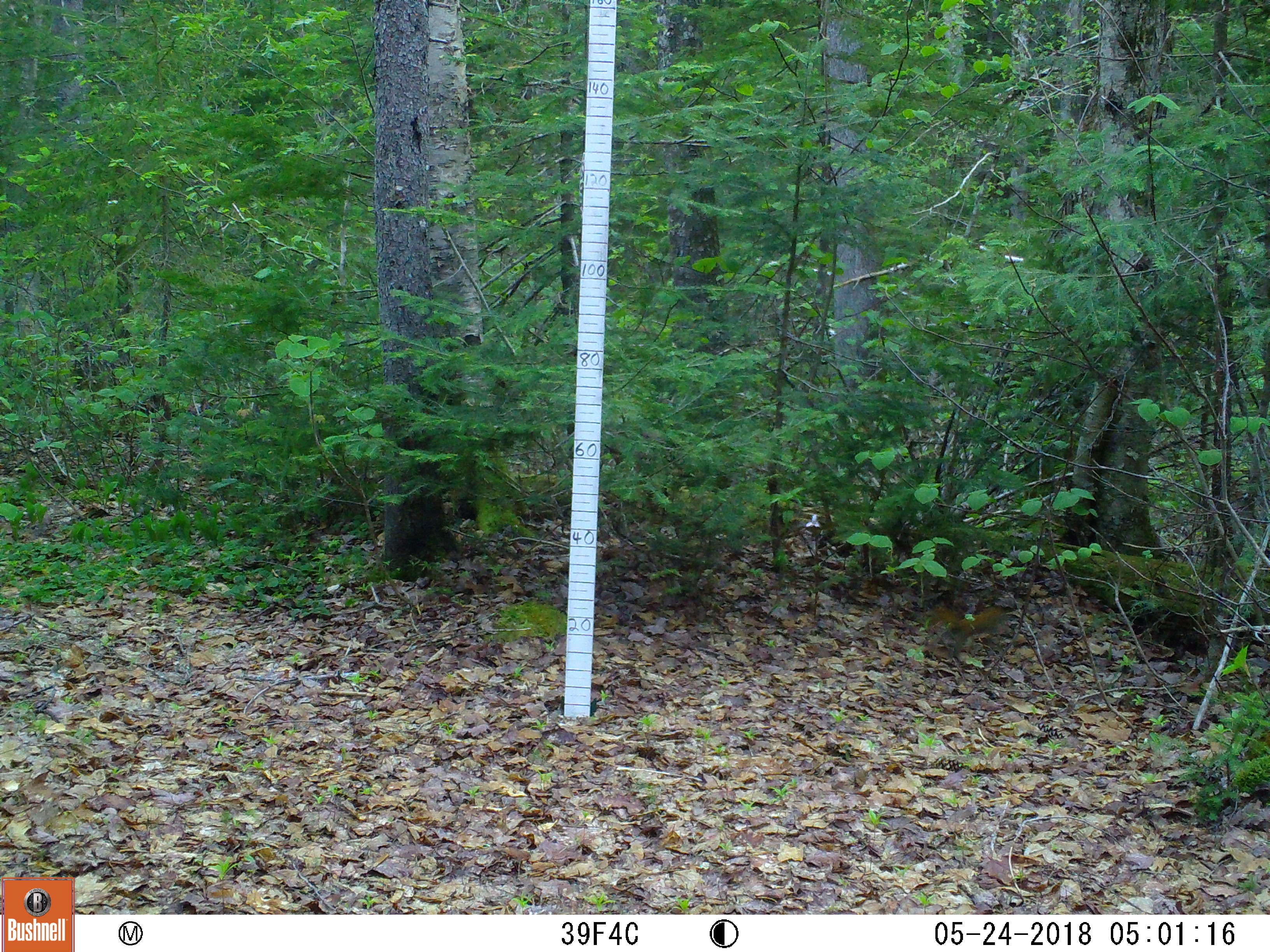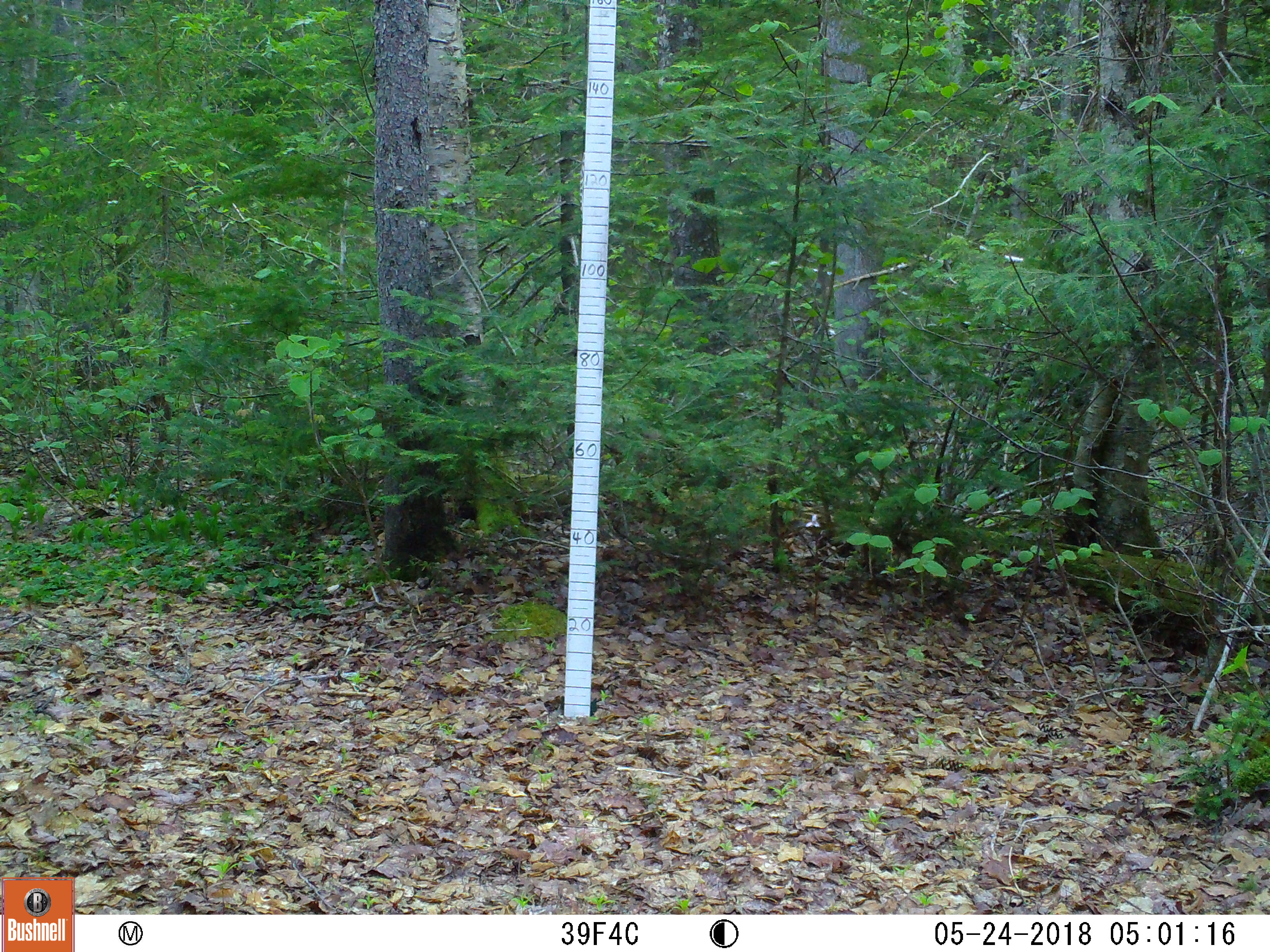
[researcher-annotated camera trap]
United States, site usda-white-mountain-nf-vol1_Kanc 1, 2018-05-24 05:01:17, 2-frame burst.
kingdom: Animalia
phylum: Chordata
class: Mammalia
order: Rodentia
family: Sciuridae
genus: Tamiasciurus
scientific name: Tamiasciurus hudsonicus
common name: red squirrel